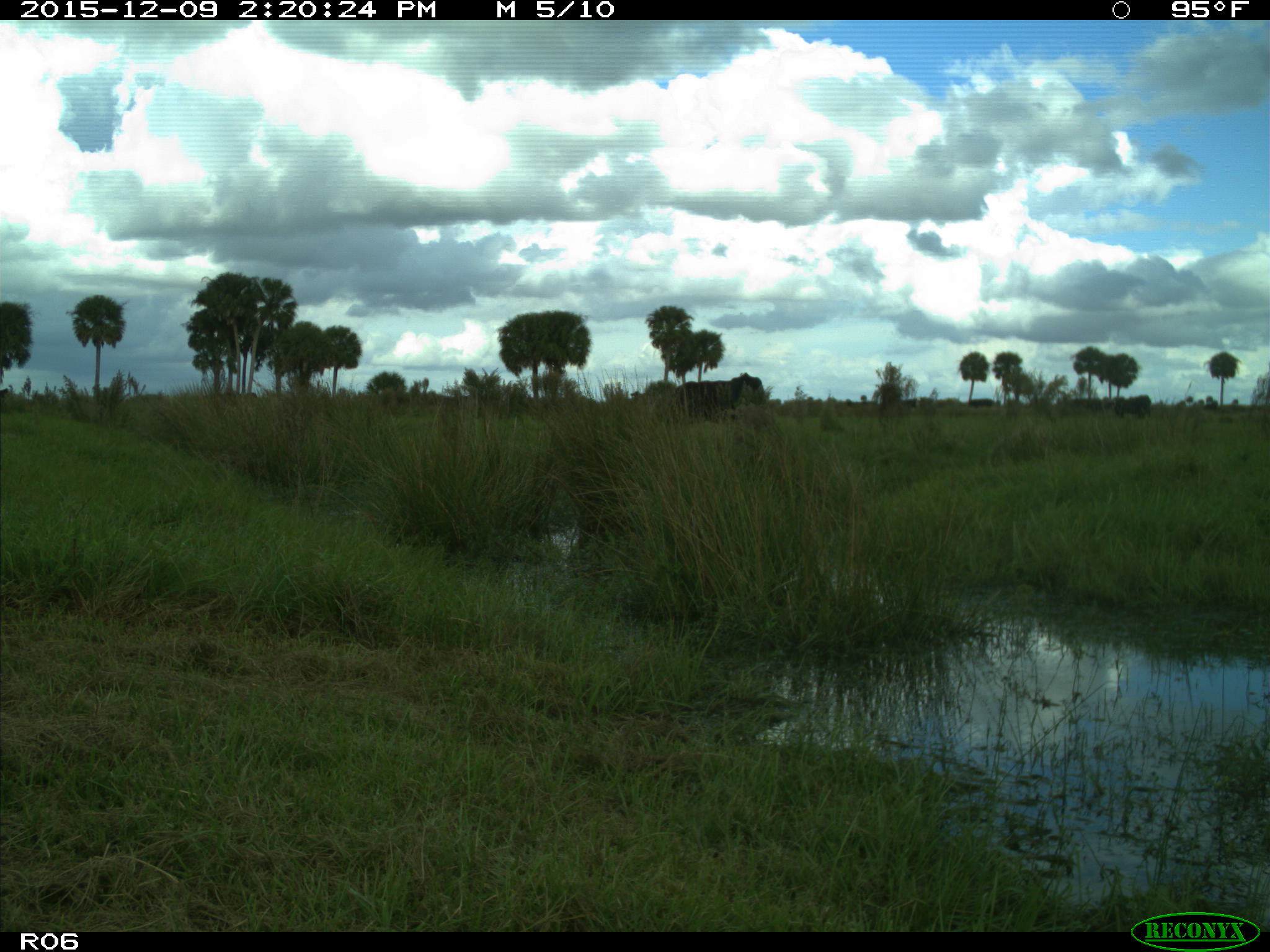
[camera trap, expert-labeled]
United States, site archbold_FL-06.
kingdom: Animalia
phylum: Chordata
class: Mammalia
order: Artiodactyla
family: Bovidae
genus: Bos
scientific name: Bos taurus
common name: domestic cow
Bos taurus (domestic cow).